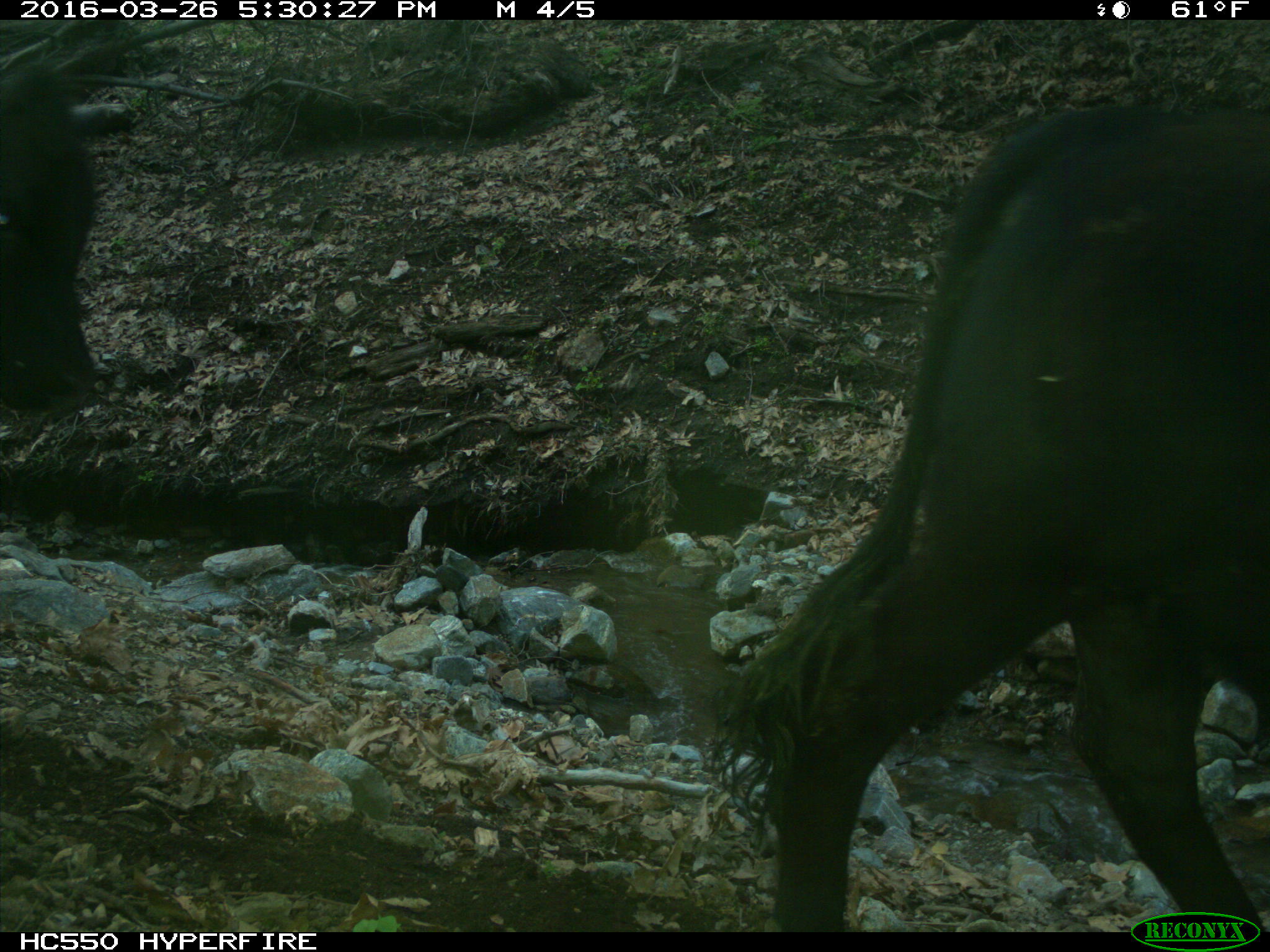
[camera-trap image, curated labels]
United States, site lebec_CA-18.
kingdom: Animalia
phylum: Chordata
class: Mammalia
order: Artiodactyla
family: Bovidae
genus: Bos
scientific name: Bos taurus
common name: domestic cow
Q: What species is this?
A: Bos taurus (domestic cow).